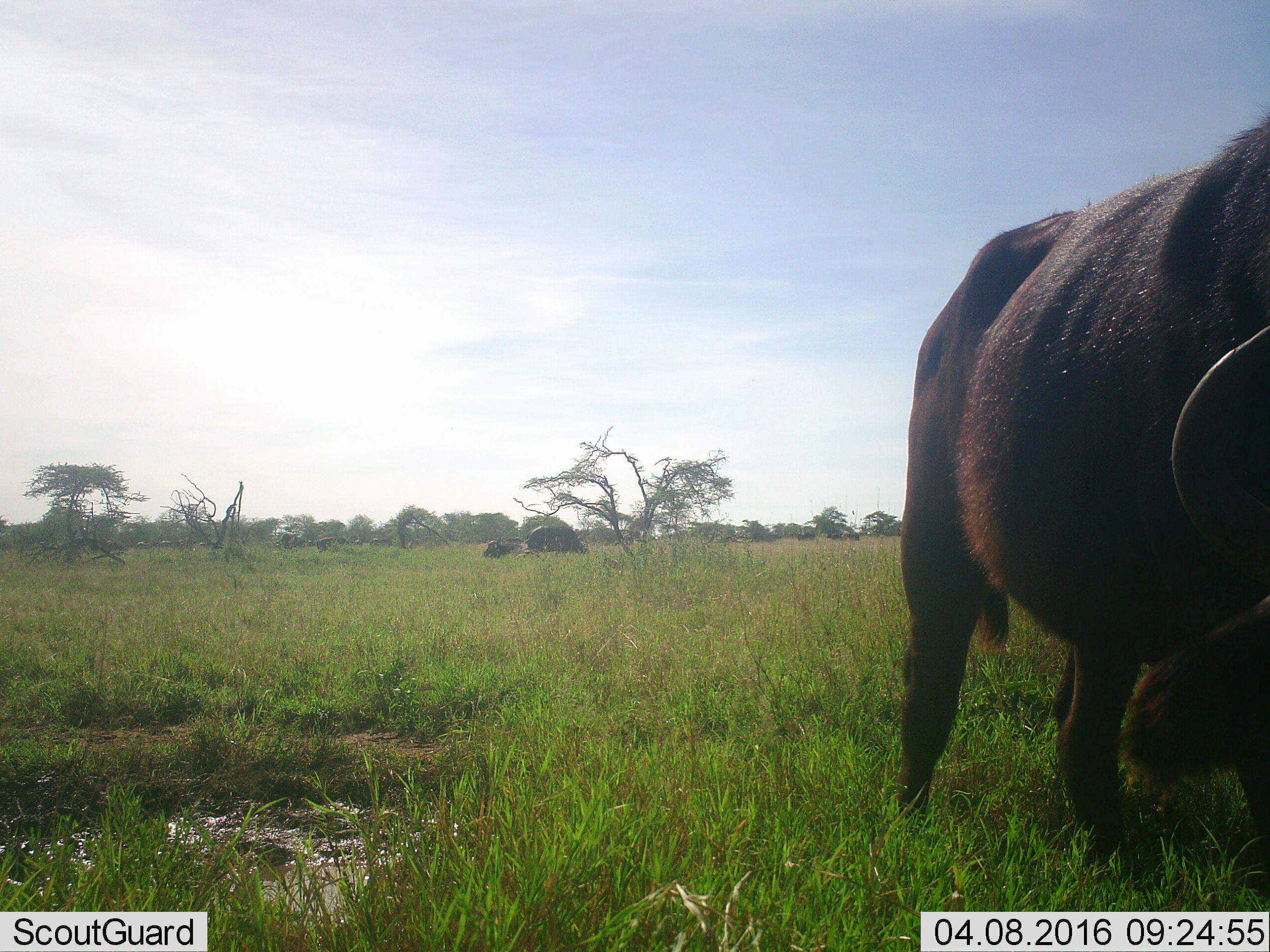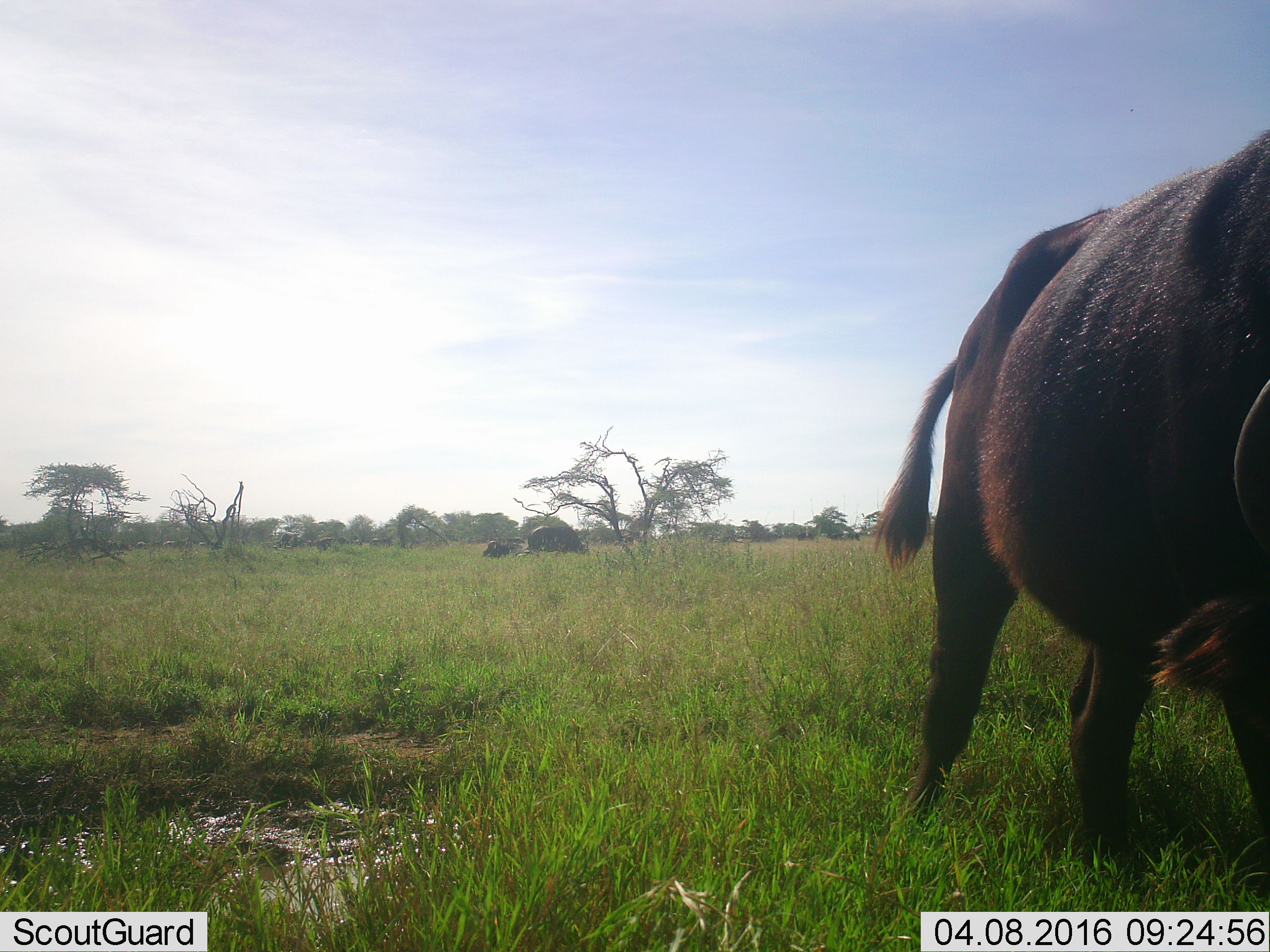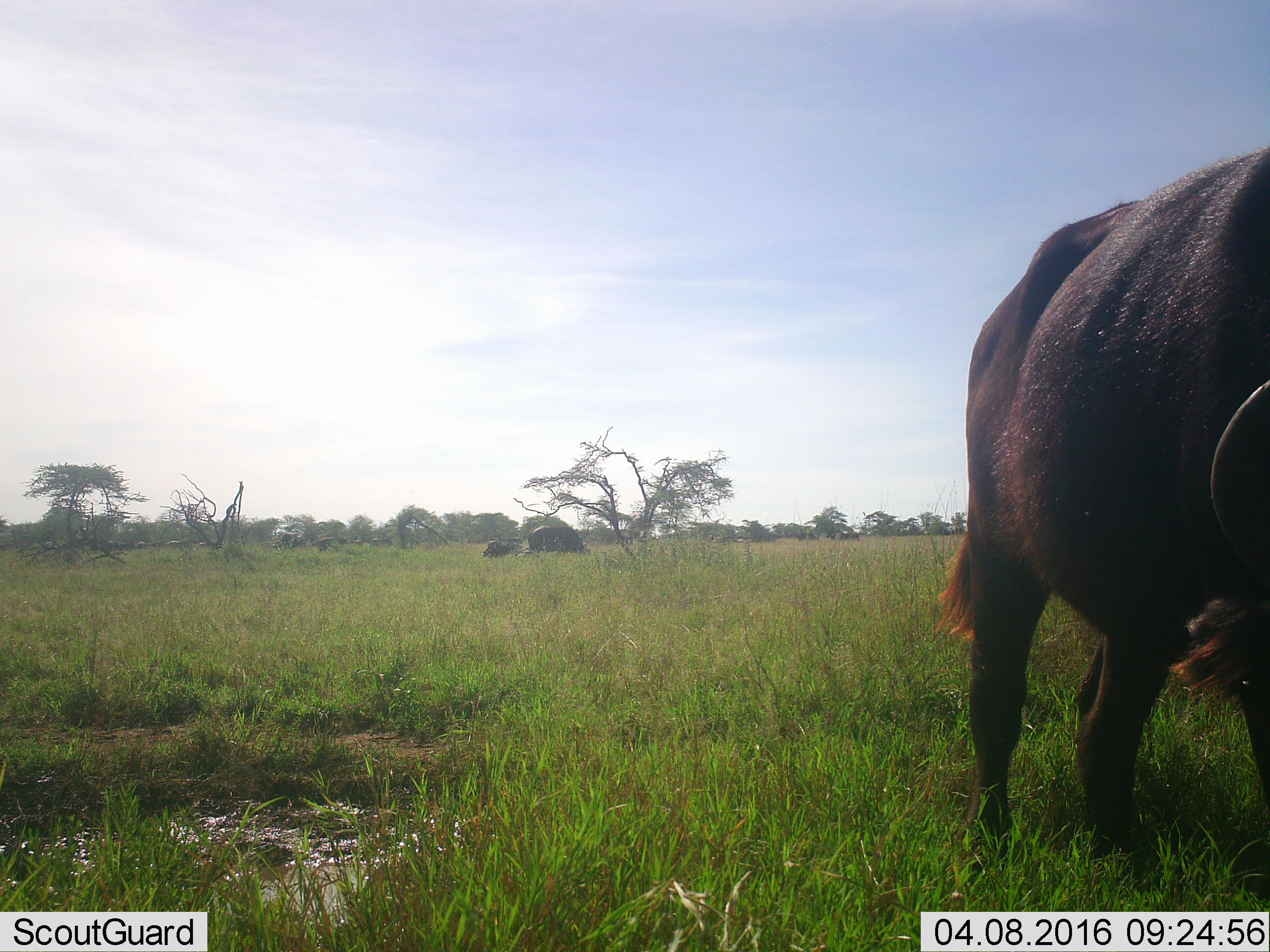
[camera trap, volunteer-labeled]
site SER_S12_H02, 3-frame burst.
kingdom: Animalia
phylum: Chordata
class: Mammalia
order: Artiodactyla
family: Bovidae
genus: Syncerus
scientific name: Syncerus caffer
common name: african buffalo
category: buffalo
Buffalo (african buffalo) (Syncerus caffer), count 11-50. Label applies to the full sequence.